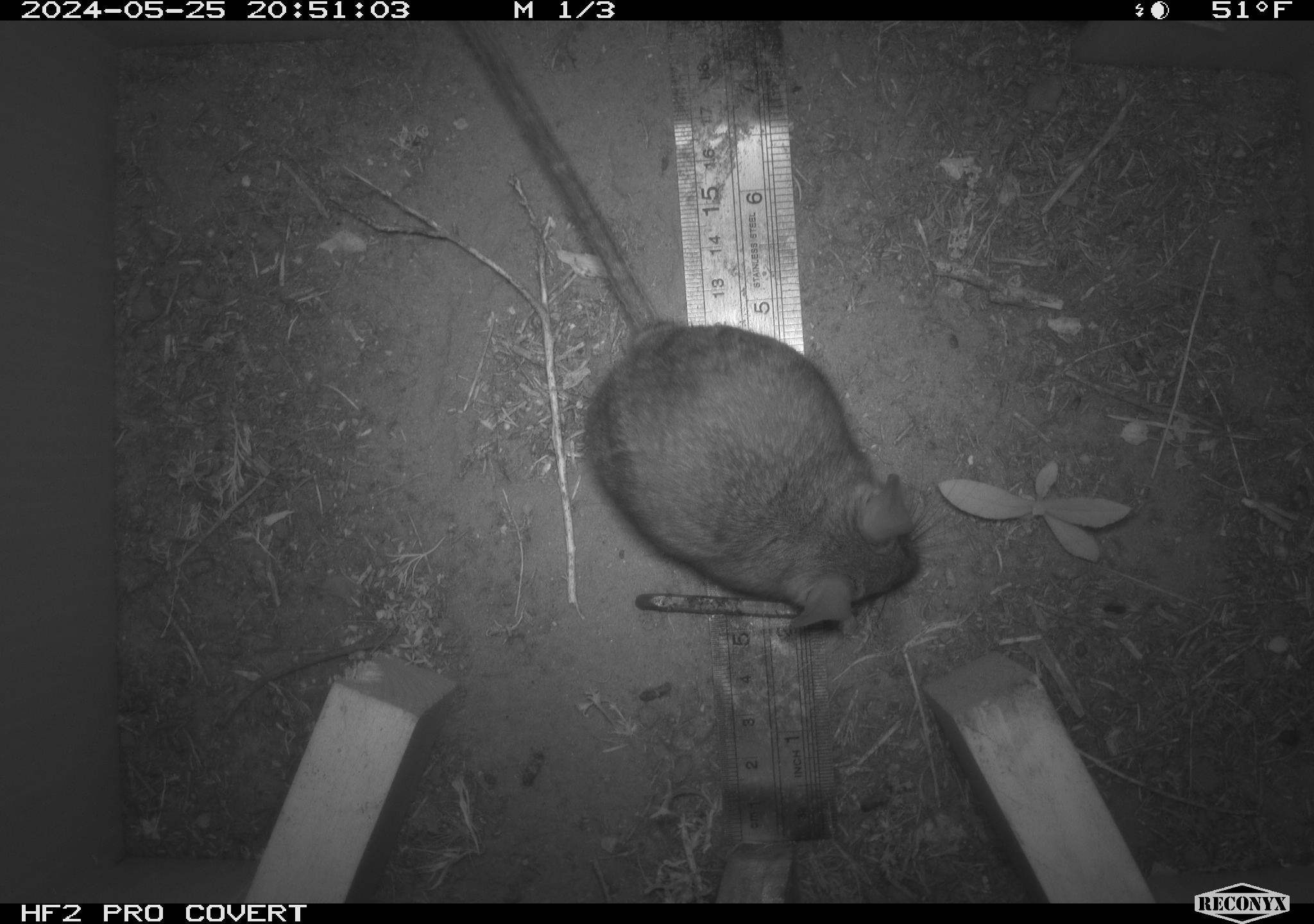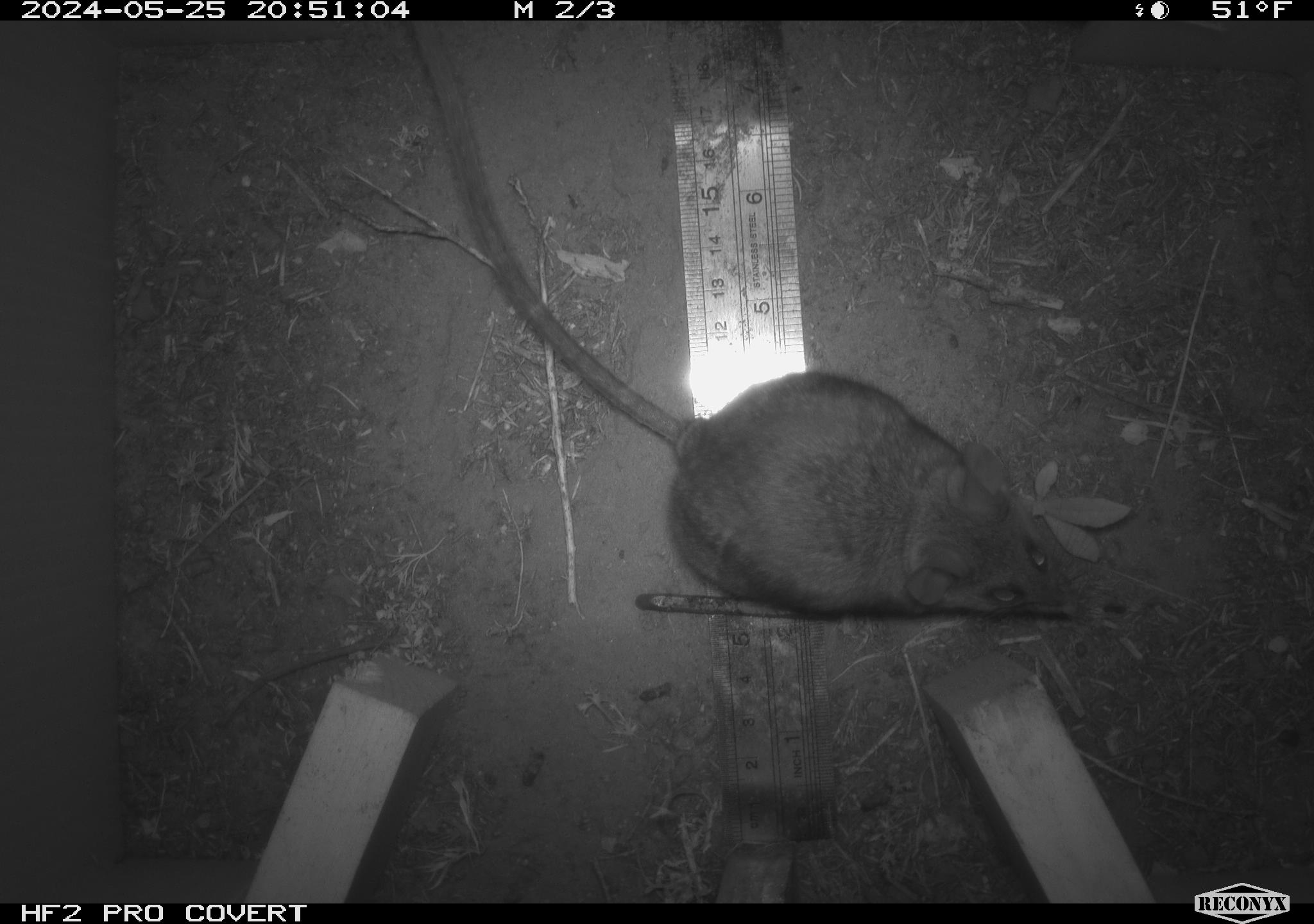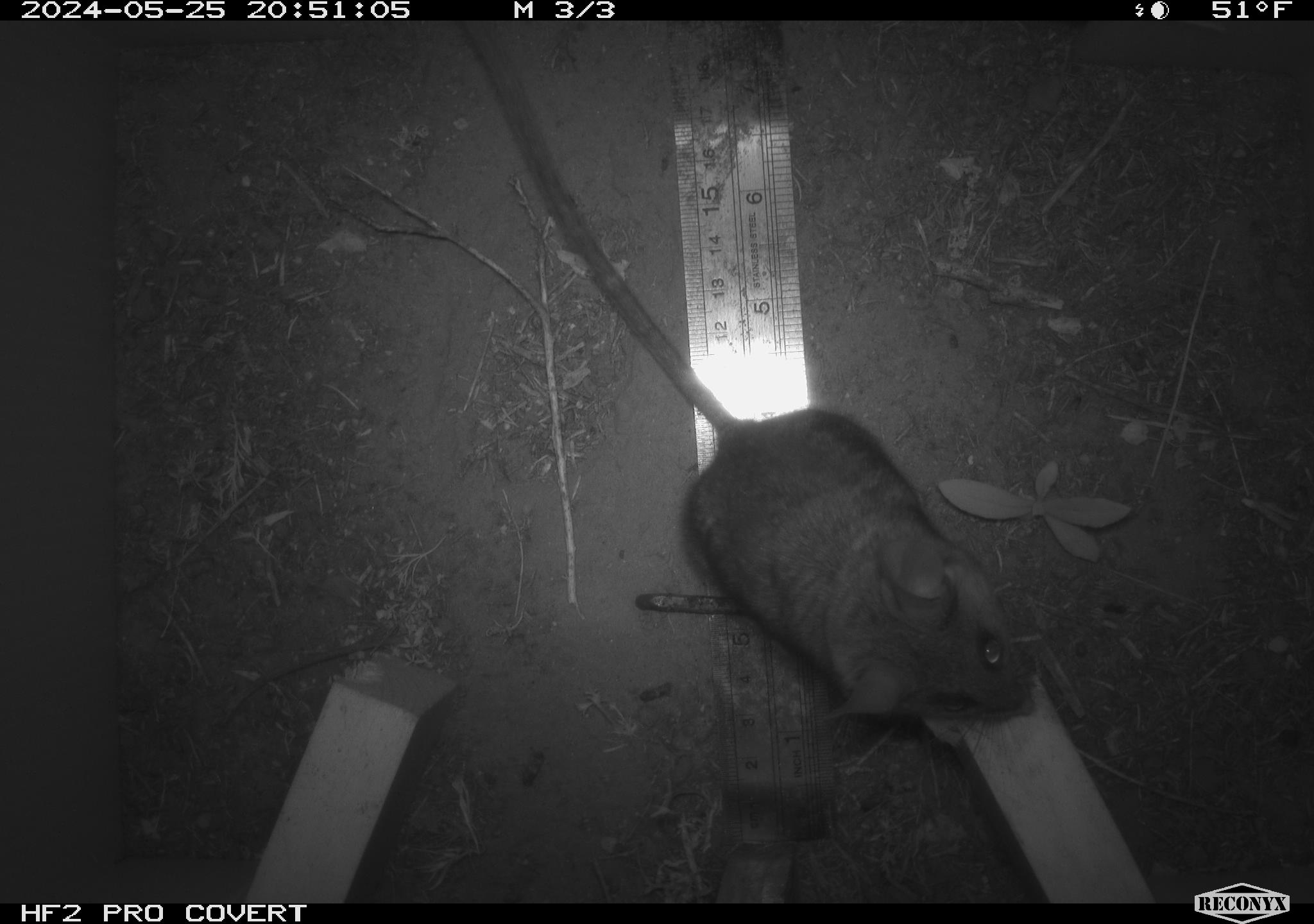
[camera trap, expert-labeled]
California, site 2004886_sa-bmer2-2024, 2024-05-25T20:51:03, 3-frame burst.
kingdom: Animalia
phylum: Chordata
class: Mammalia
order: Rodentia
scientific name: Rodentia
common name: woodrat or rat or mouse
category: woodrat or rat or mouse species